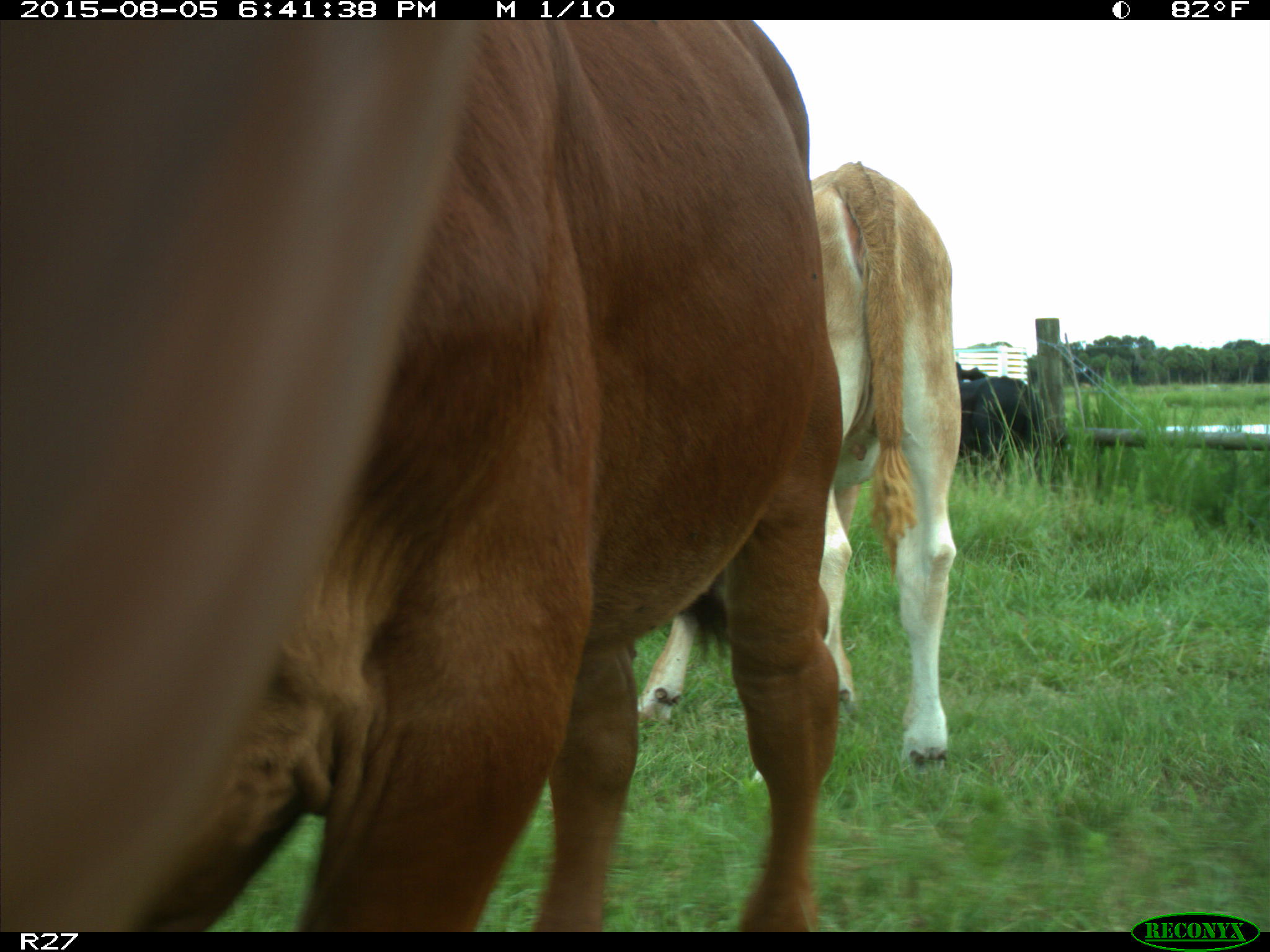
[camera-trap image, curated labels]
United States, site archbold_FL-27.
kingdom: Animalia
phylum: Chordata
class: Mammalia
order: Artiodactyla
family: Bovidae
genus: Bos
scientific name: Bos taurus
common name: domestic cow